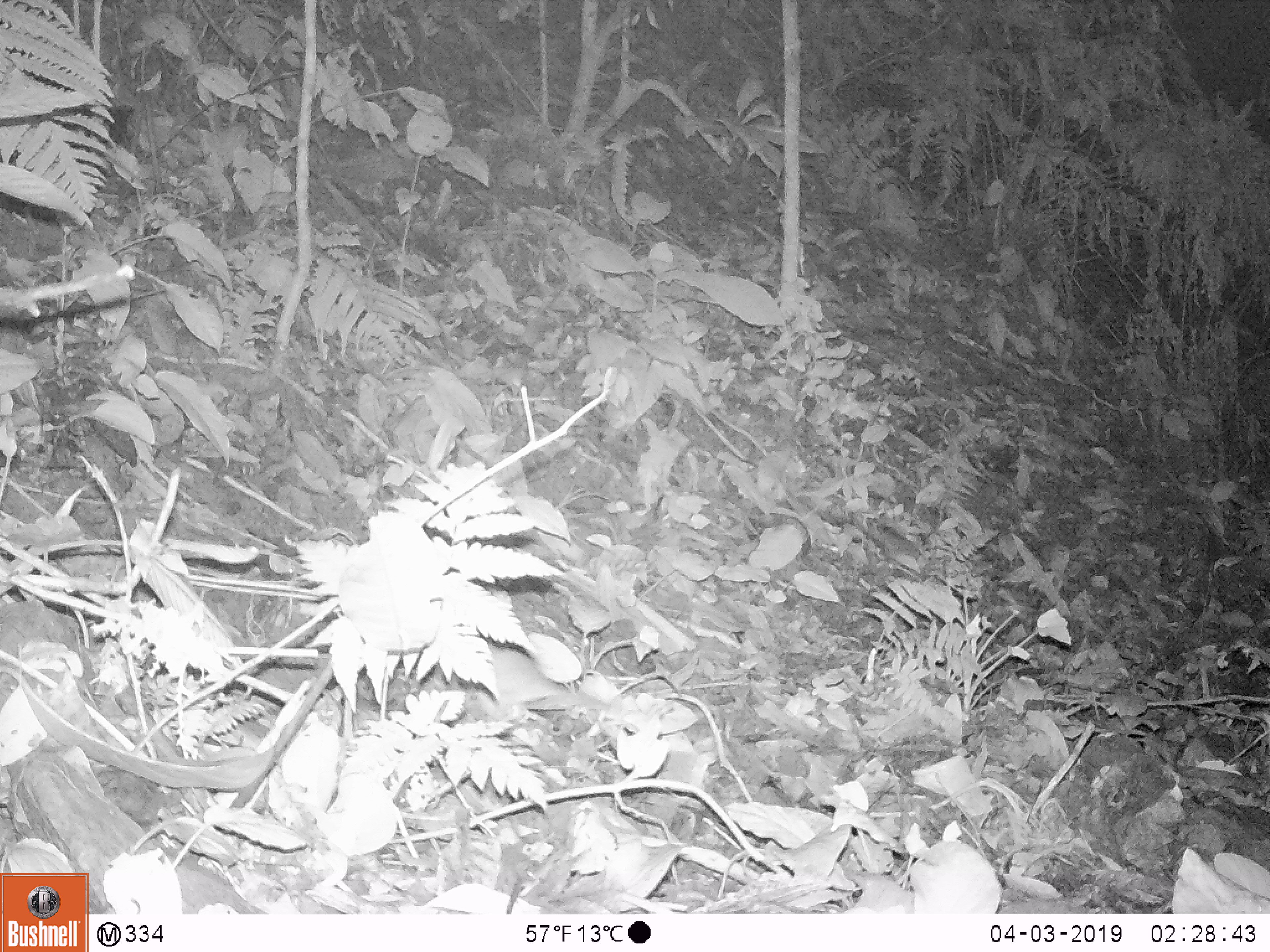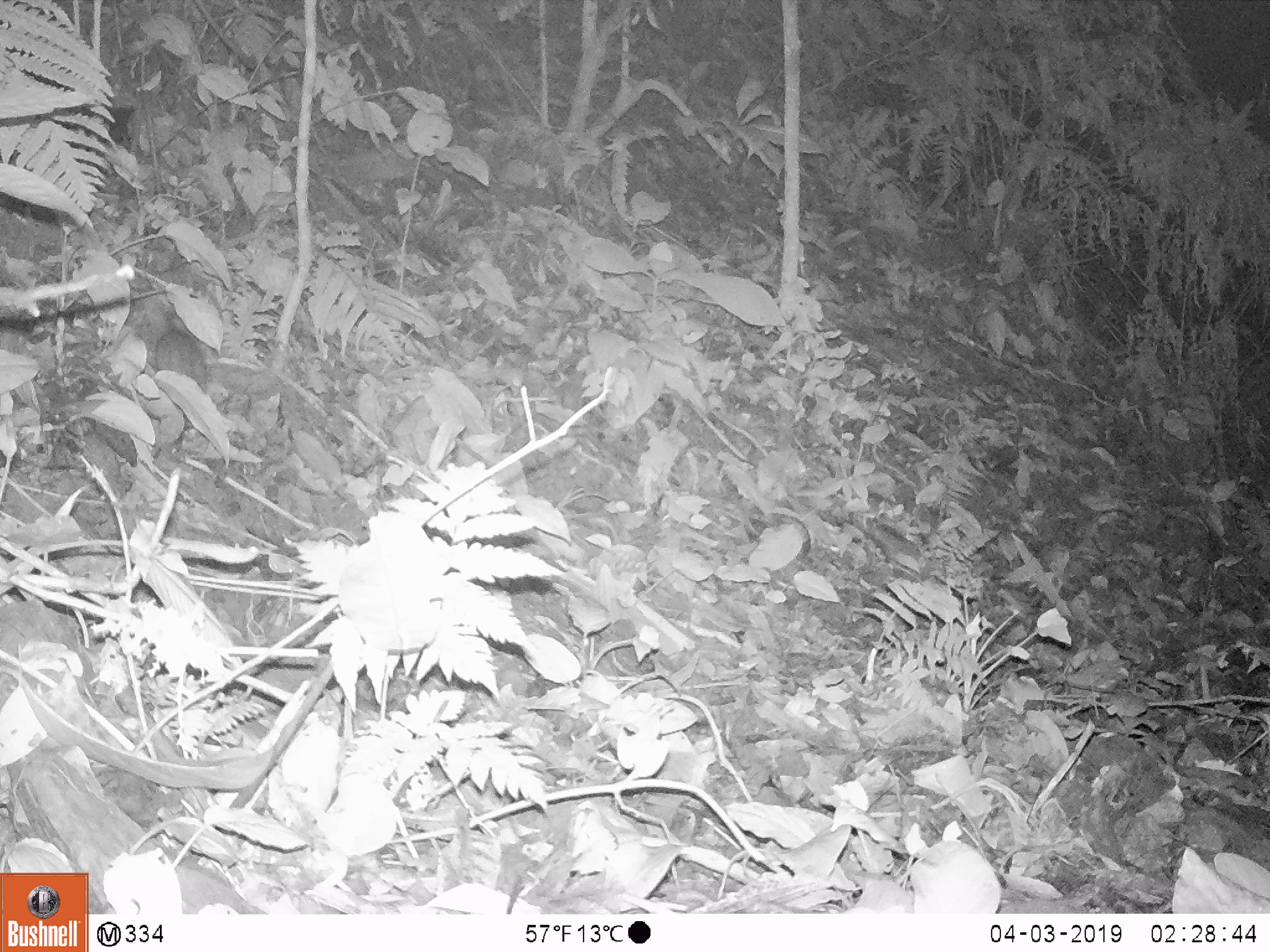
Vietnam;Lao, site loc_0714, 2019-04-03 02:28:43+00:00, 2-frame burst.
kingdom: Animalia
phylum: Chordata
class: Mammalia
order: Rodentia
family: Muridae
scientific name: Muridae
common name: old-world mice and rats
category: unidentified murid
Unidentified murid (old-world mice and rats) (Muridae). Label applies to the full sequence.